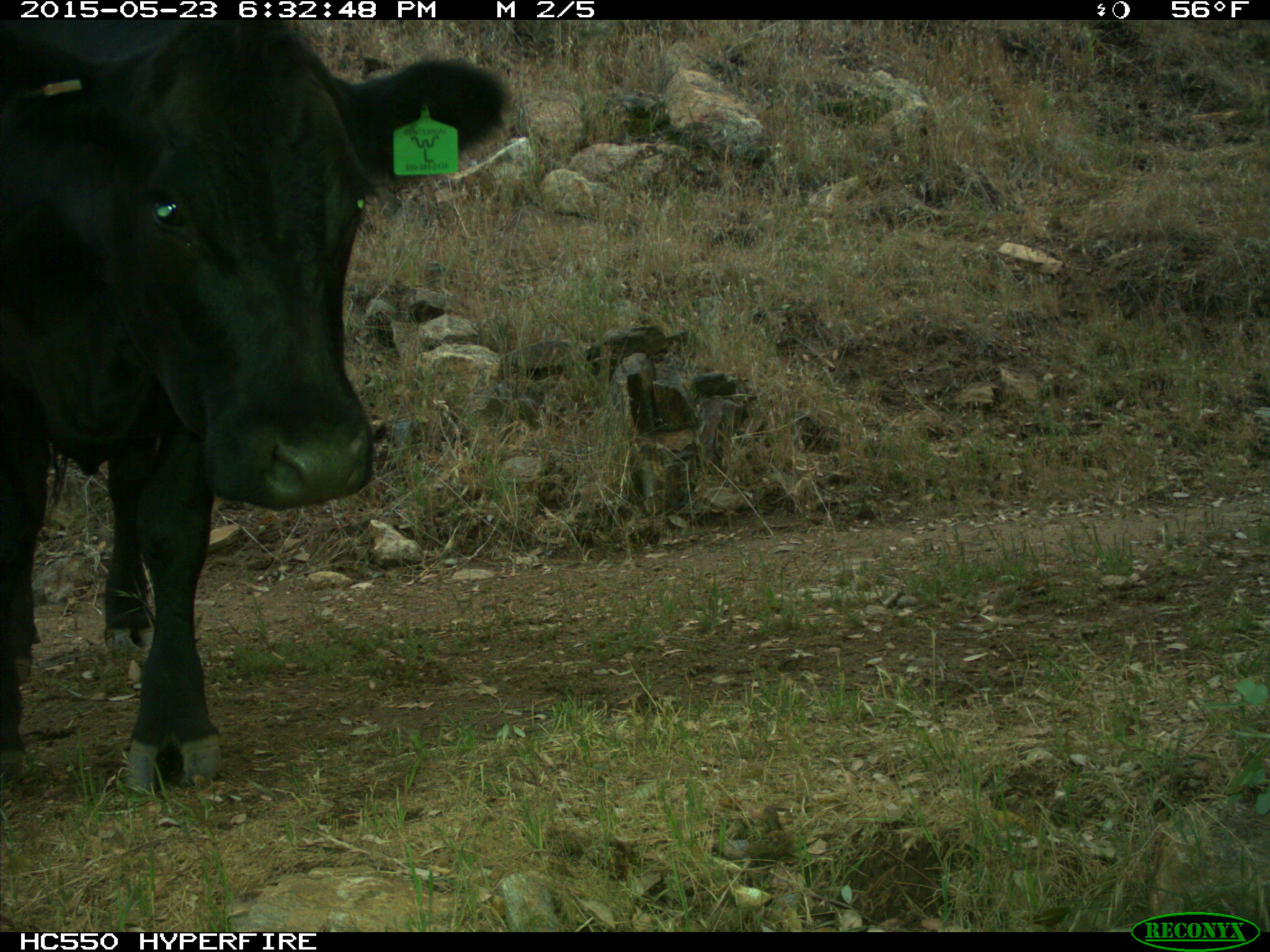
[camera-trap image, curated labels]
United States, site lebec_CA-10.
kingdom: Animalia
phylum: Chordata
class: Mammalia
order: Artiodactyla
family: Bovidae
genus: Bos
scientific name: Bos taurus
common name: domestic cow